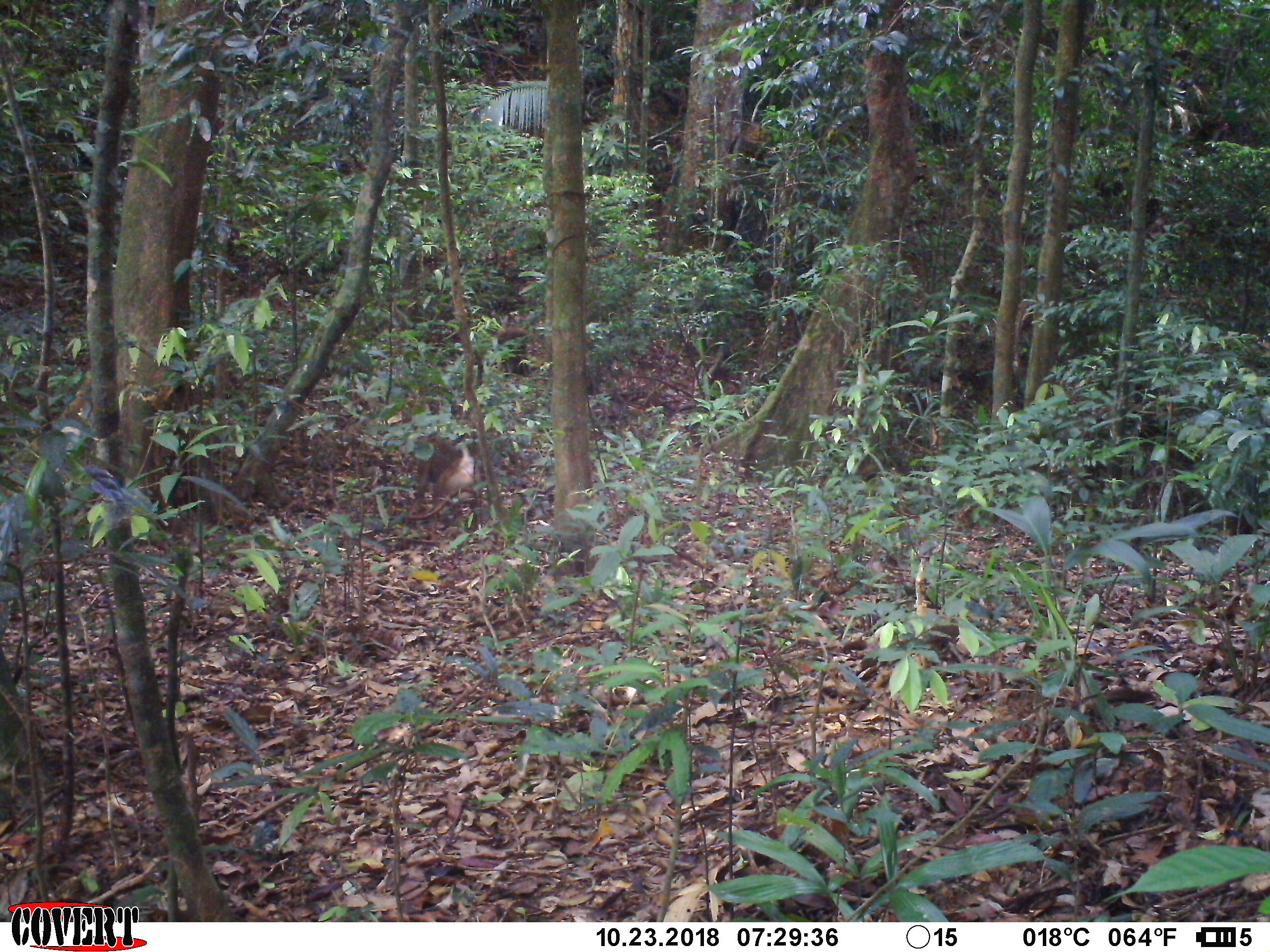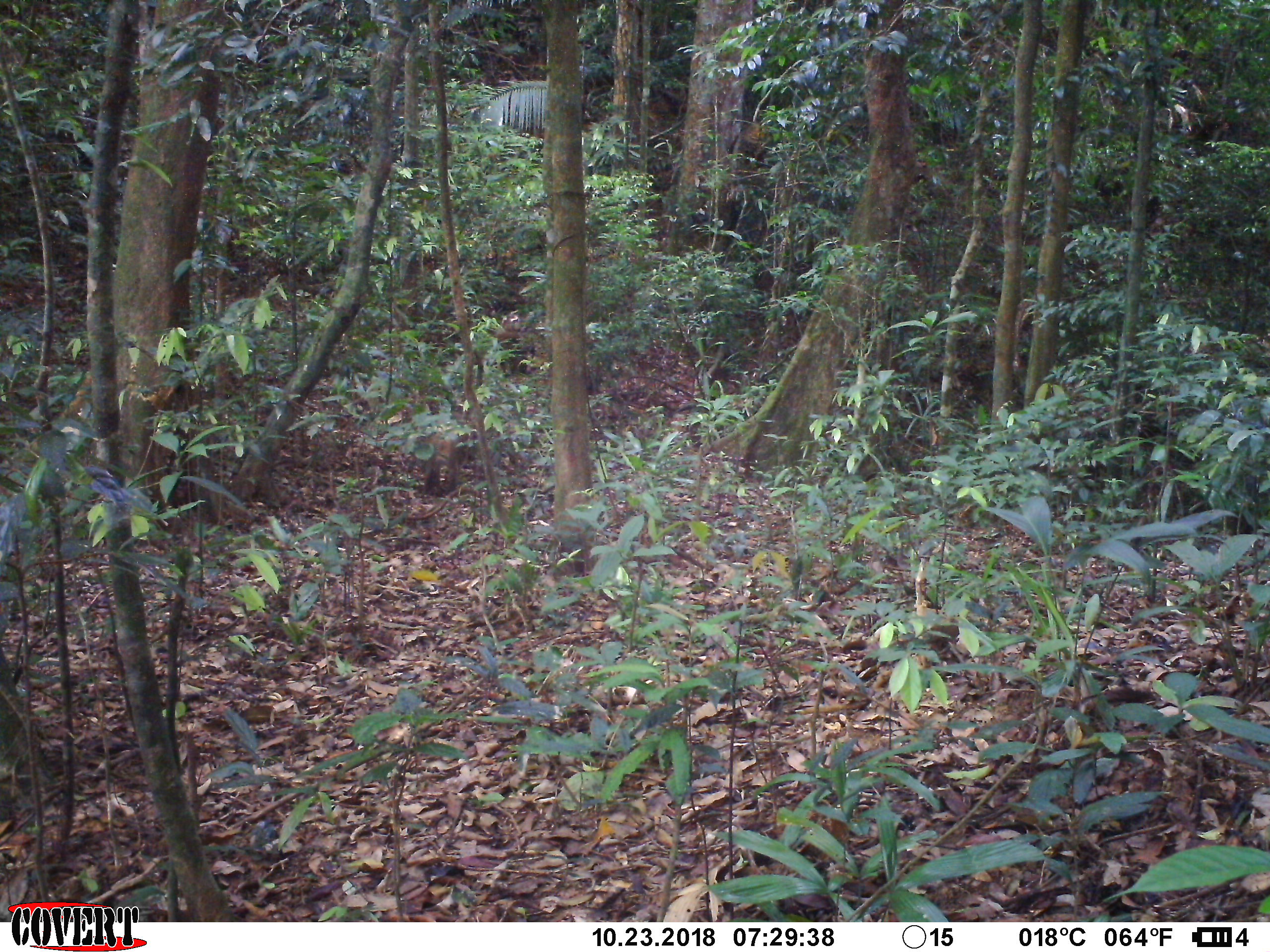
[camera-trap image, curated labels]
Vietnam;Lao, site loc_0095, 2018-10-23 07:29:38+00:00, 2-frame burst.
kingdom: Animalia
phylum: Chordata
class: Mammalia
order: Primates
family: Cercopithecidae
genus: Macaca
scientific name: Macaca nemestrina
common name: pig-tailed macaque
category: pig tailed macaque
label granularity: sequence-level